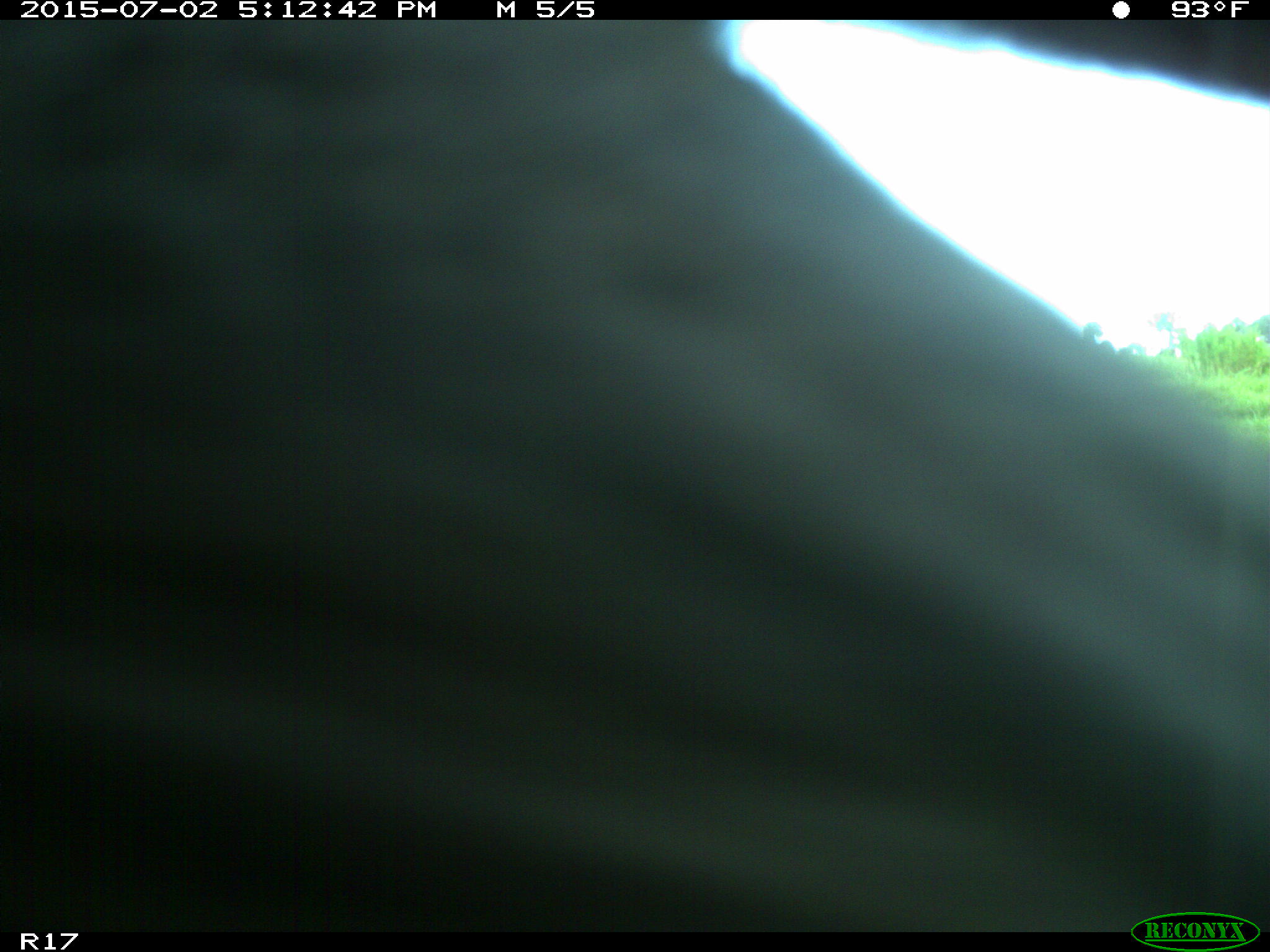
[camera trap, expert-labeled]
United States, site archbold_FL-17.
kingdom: Animalia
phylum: Chordata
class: Mammalia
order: Artiodactyla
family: Bovidae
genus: Bos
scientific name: Bos taurus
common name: domestic cow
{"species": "Bos taurus (domestic cow)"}